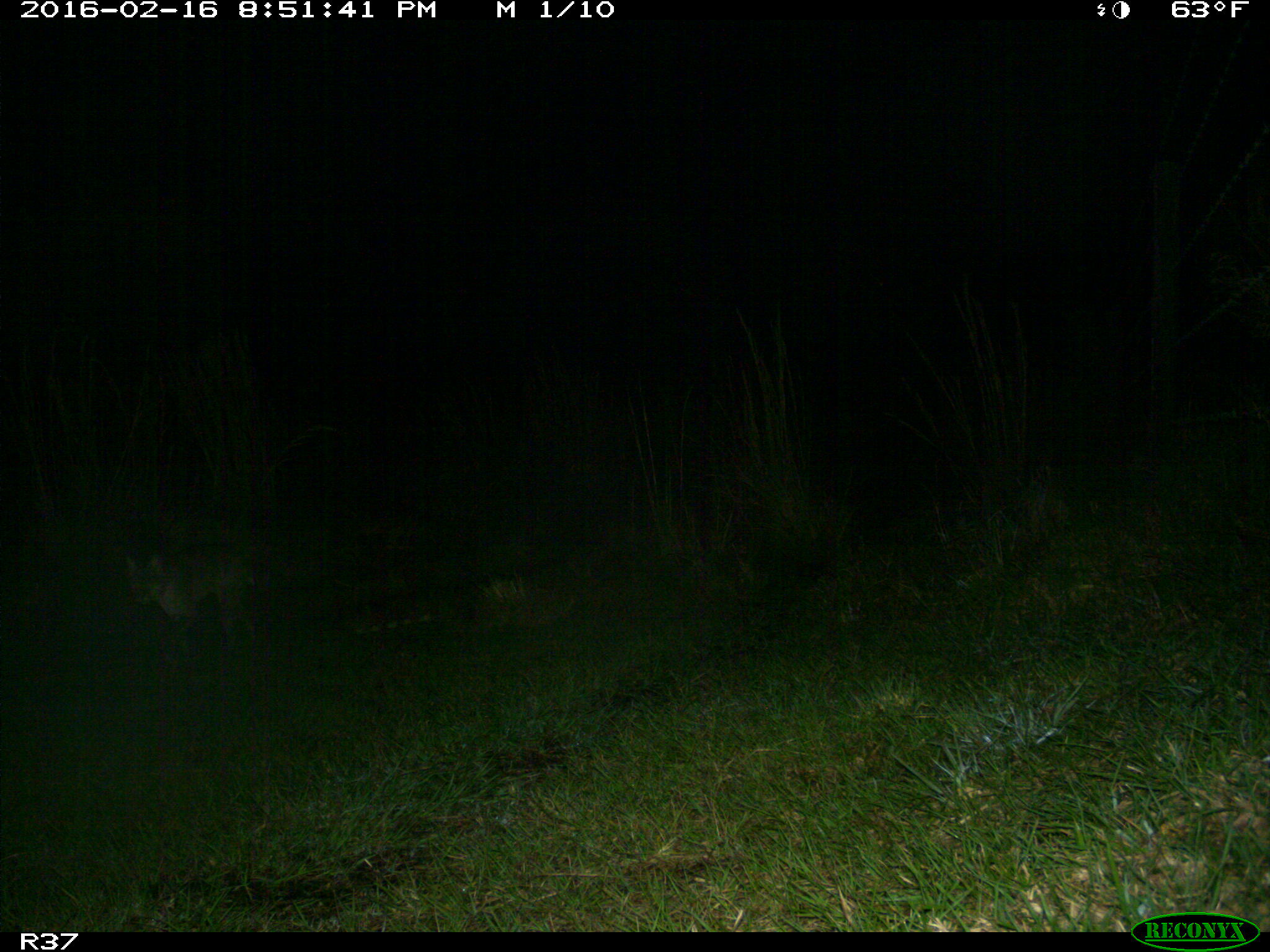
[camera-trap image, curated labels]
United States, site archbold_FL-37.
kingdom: Animalia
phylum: Chordata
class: Mammalia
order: Carnivora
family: Felidae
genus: Lynx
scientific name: Lynx rufus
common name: bobcat